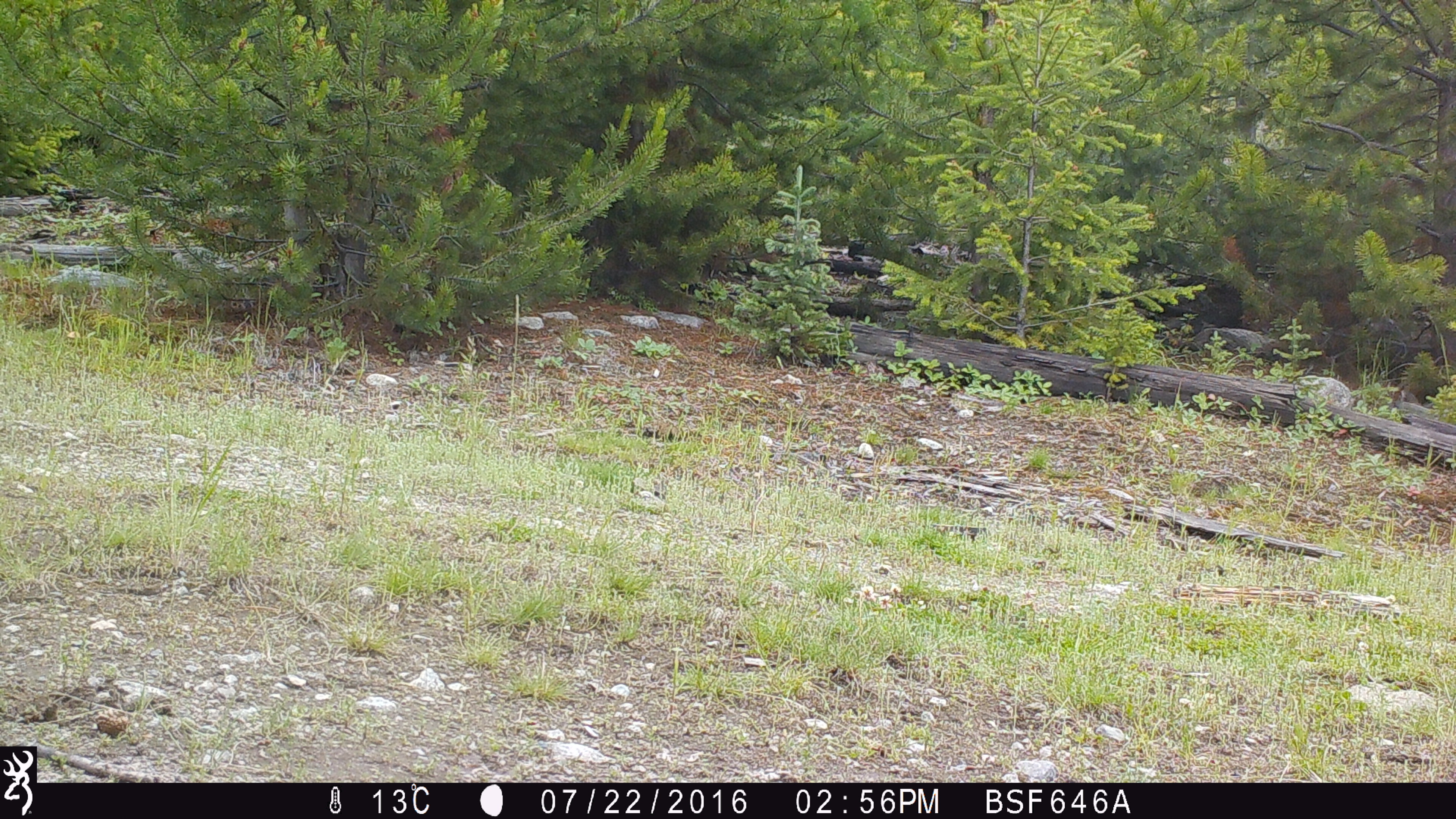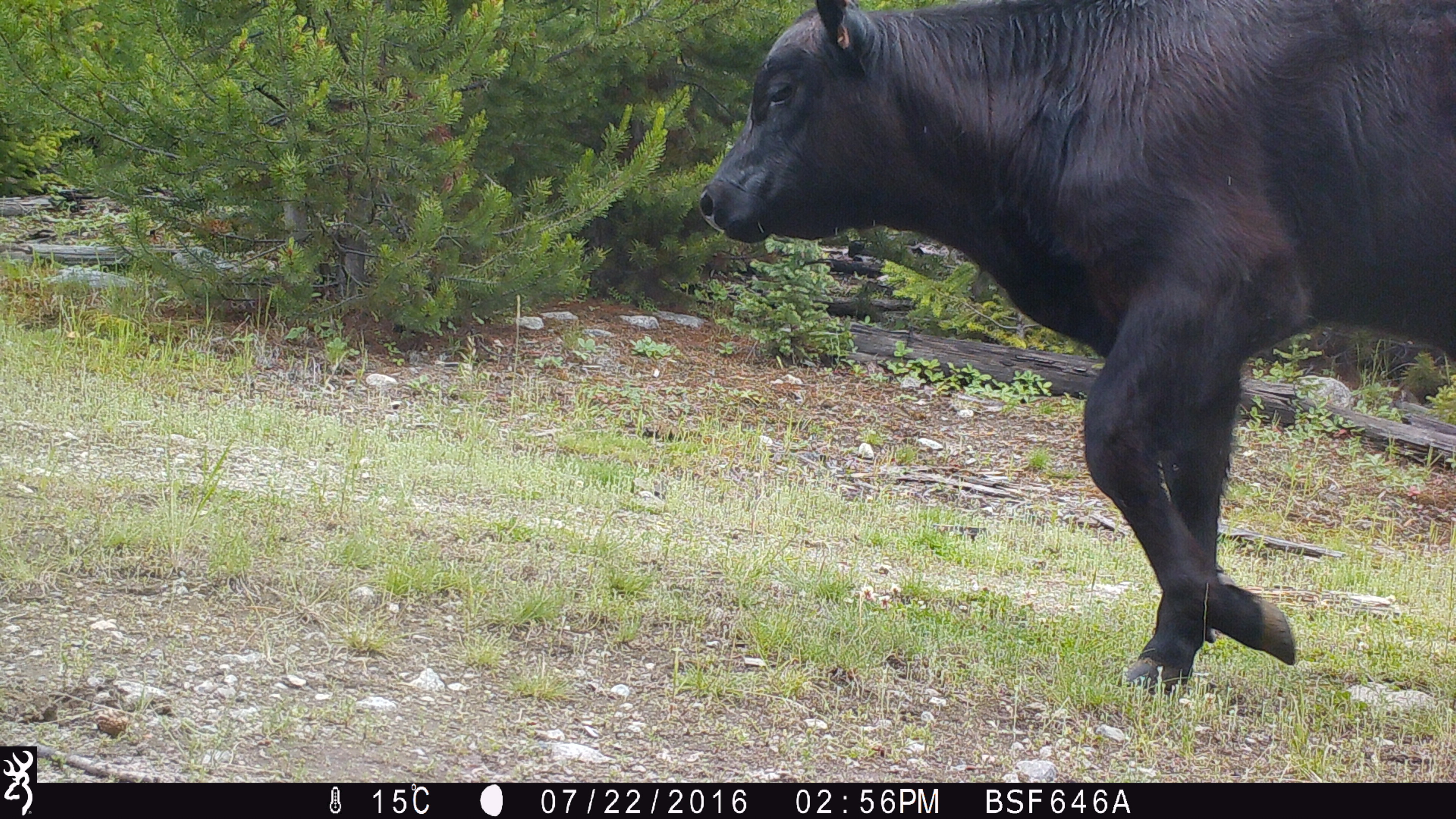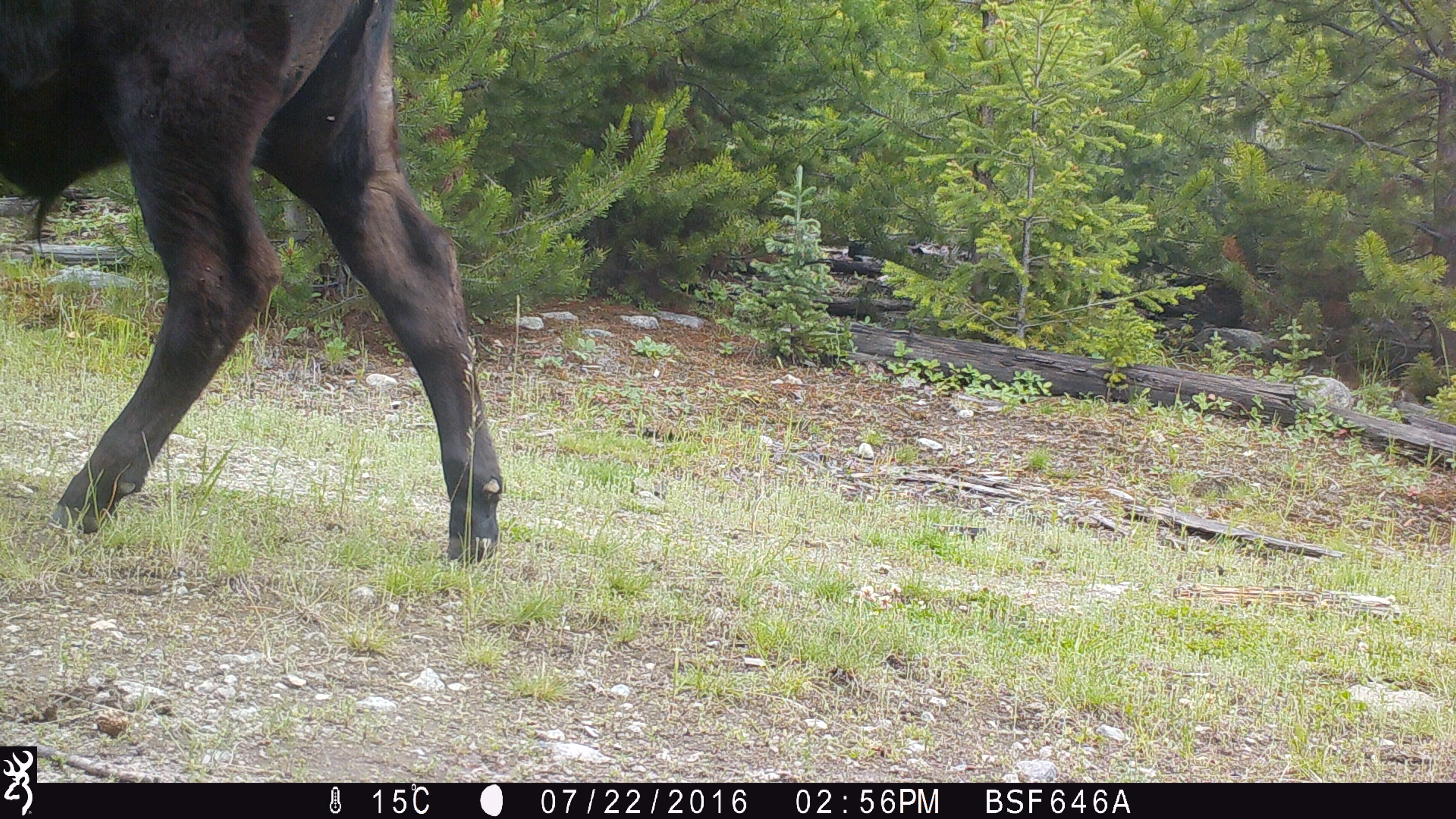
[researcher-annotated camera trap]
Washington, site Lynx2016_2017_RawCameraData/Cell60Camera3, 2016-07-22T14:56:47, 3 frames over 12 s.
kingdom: Animalia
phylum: Chordata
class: Mammalia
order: Artiodactyla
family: Bovidae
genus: Bos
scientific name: Bos taurus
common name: domestic cattle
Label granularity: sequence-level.